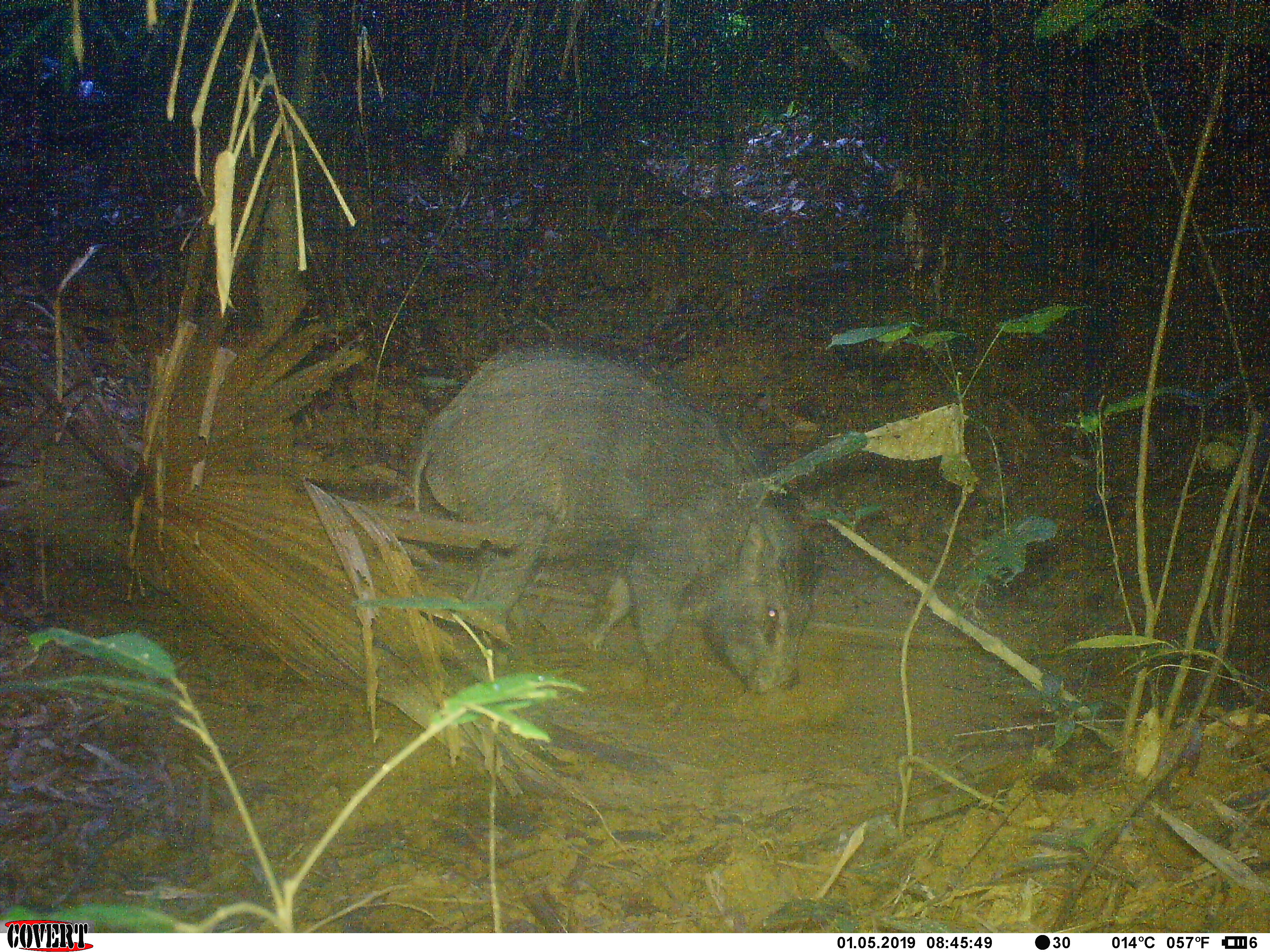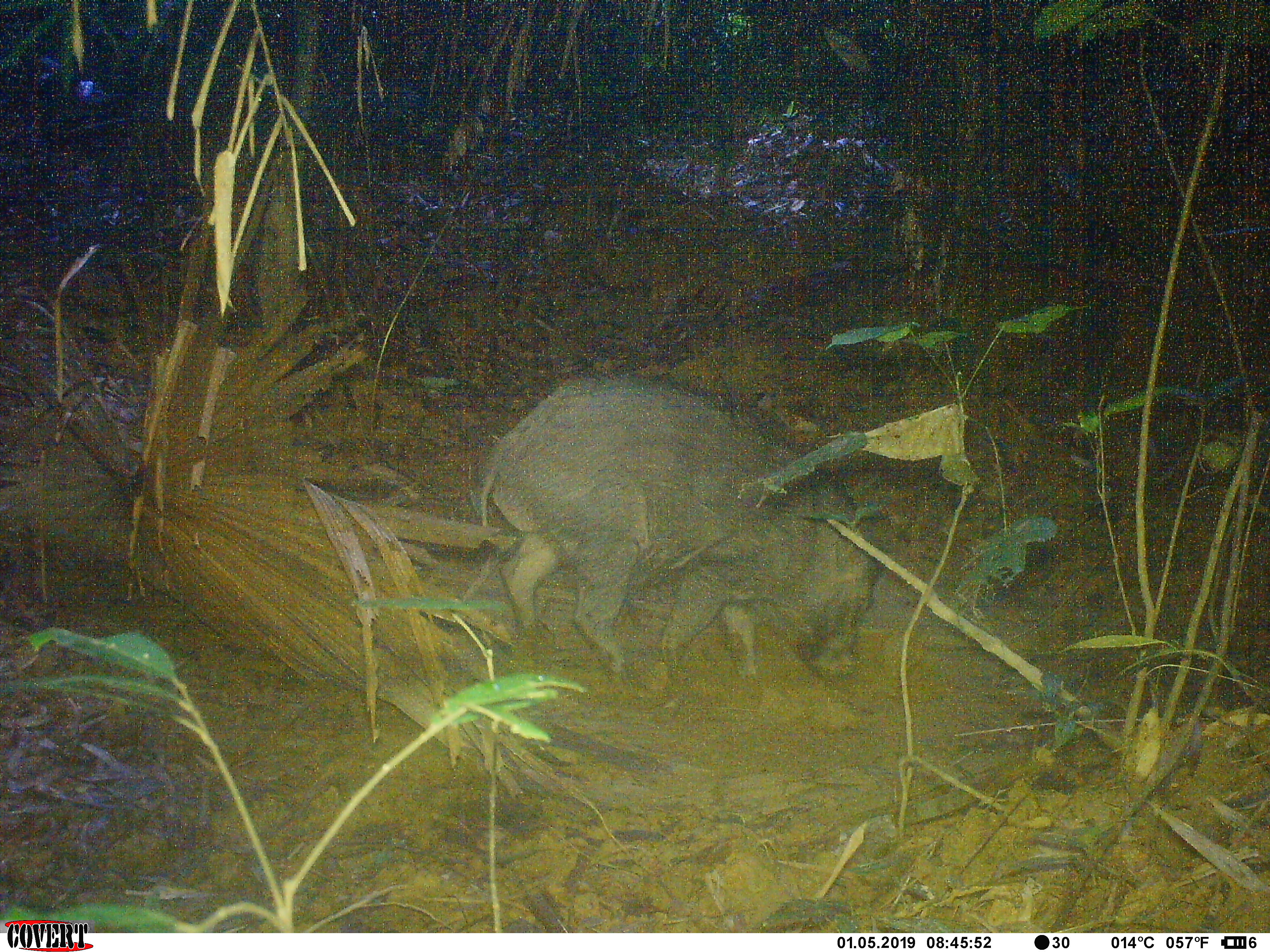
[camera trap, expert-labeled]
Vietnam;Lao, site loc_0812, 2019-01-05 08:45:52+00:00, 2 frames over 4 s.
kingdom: Animalia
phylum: Chordata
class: Mammalia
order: Artiodactyla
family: Suidae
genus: Sus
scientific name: Sus scrofa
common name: eurasian wild pig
Eurasian wild pig (Sus scrofa). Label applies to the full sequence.